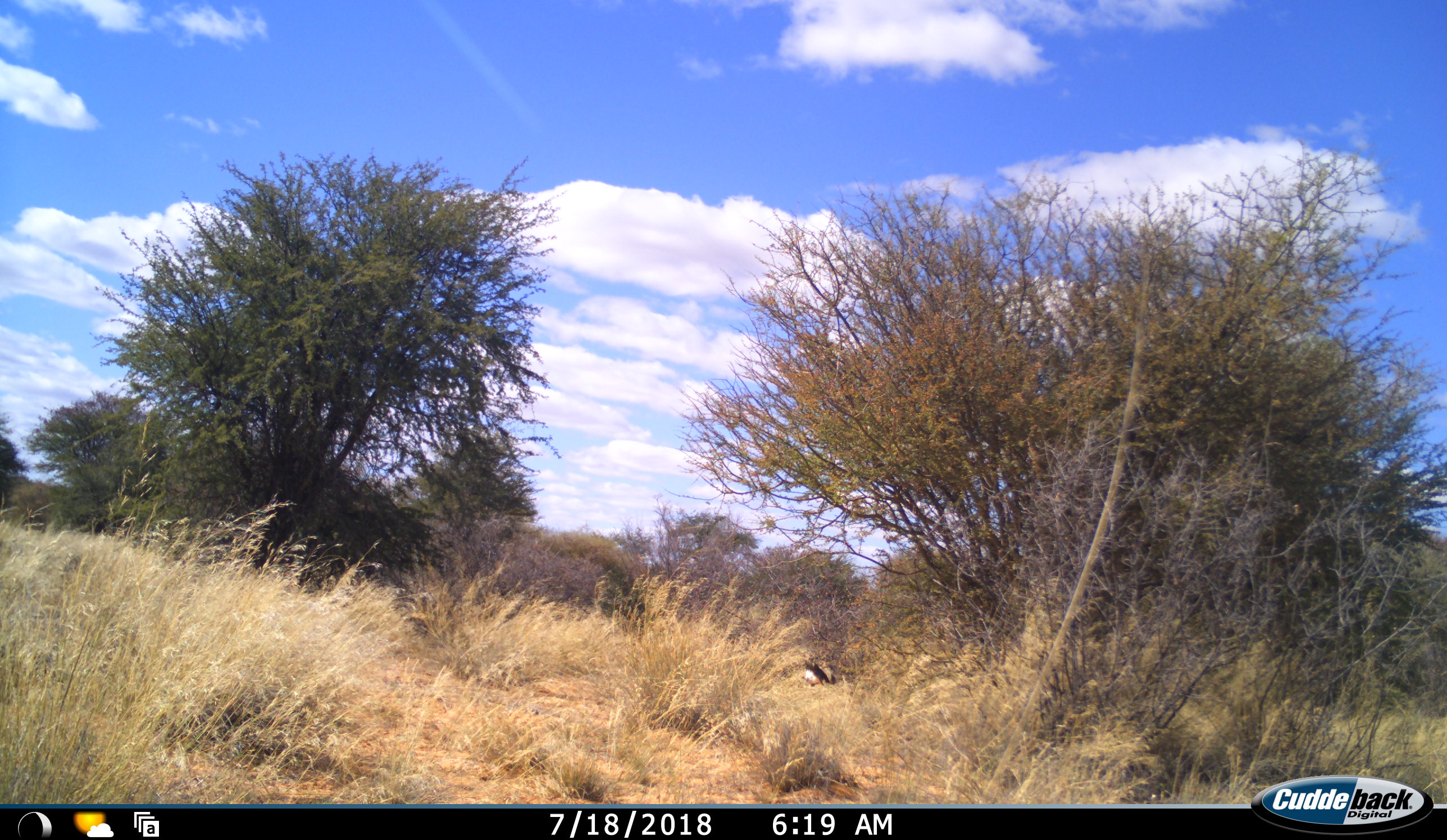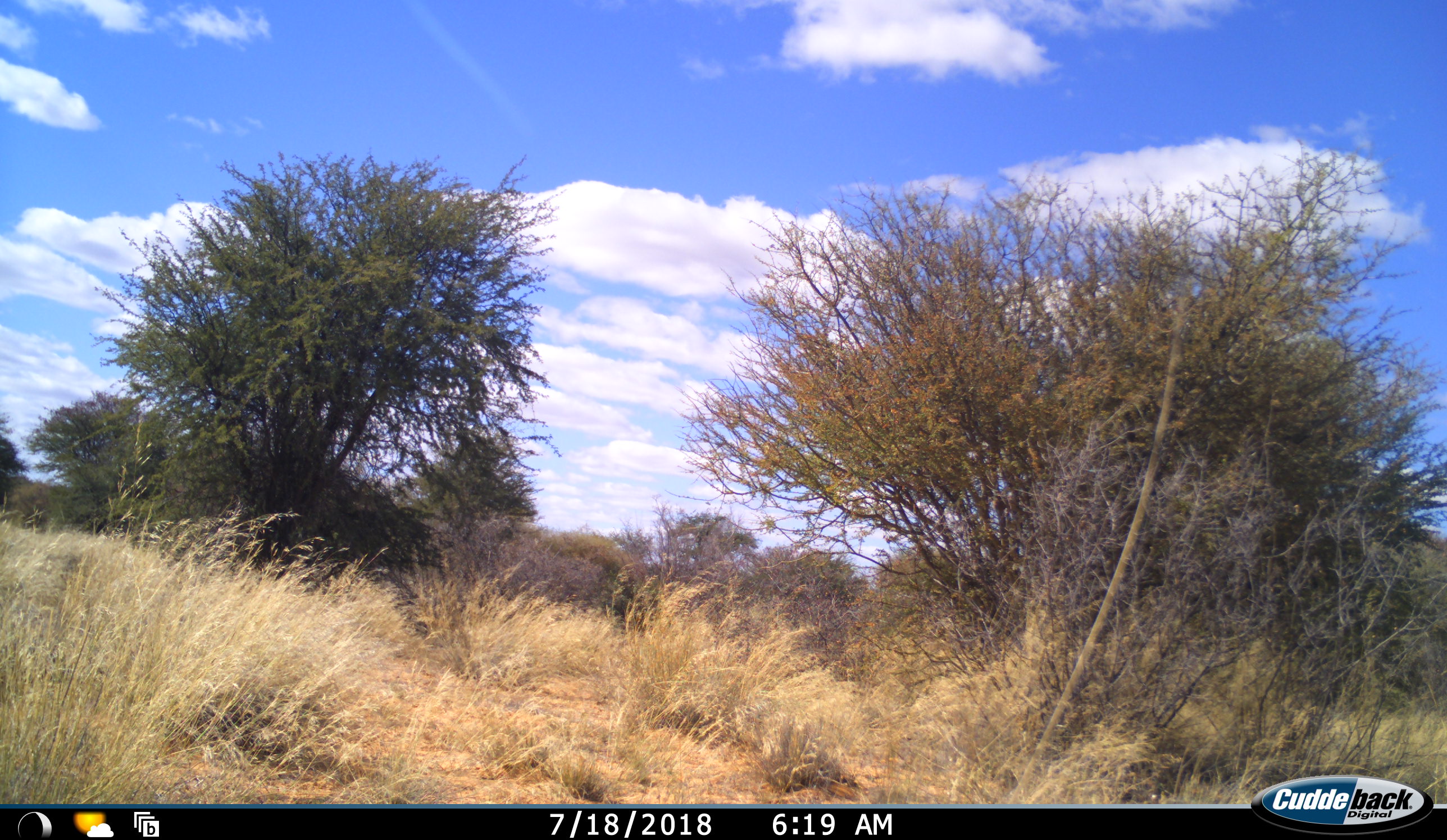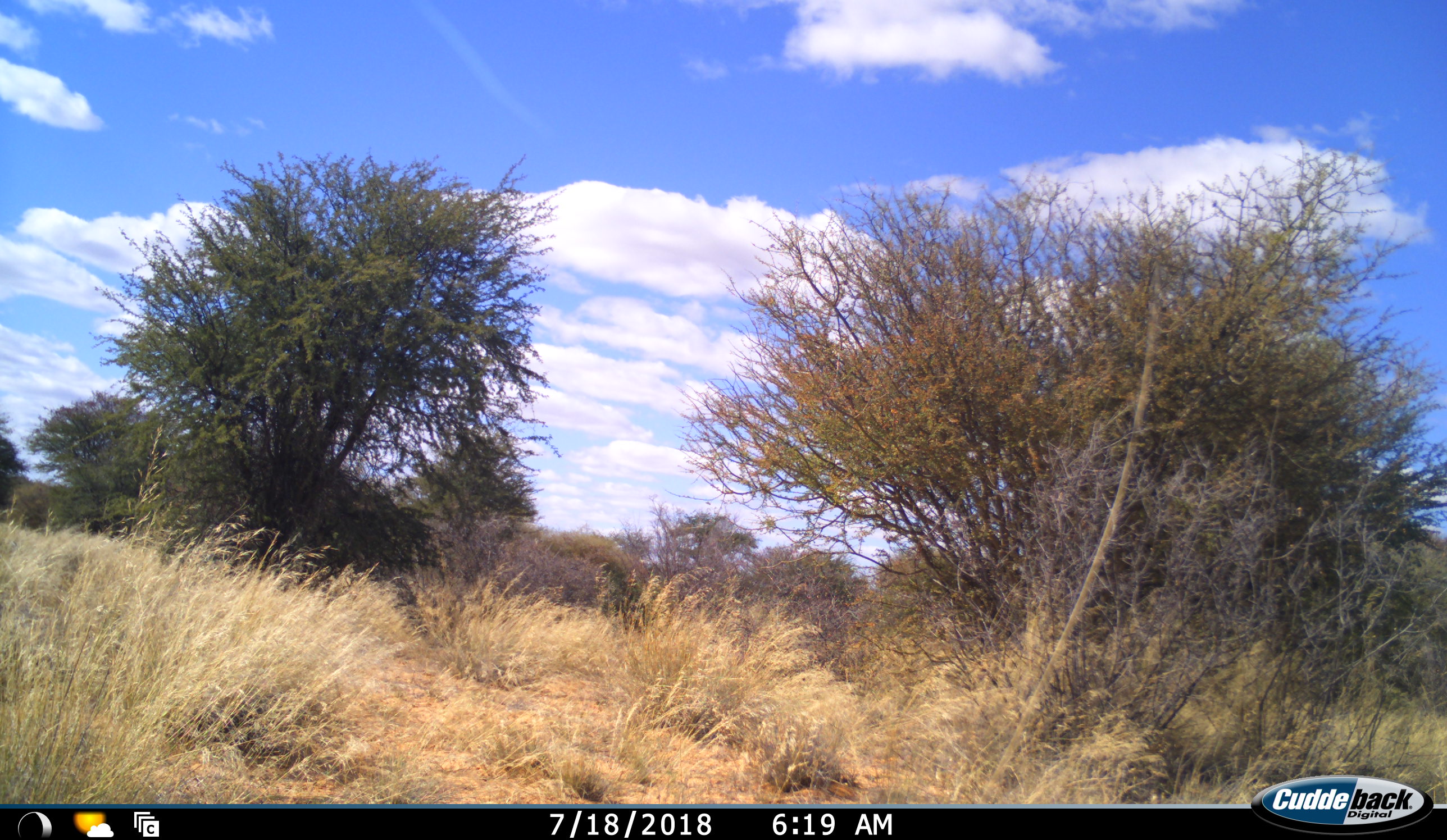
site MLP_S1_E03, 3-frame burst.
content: unidentified animal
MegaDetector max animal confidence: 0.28